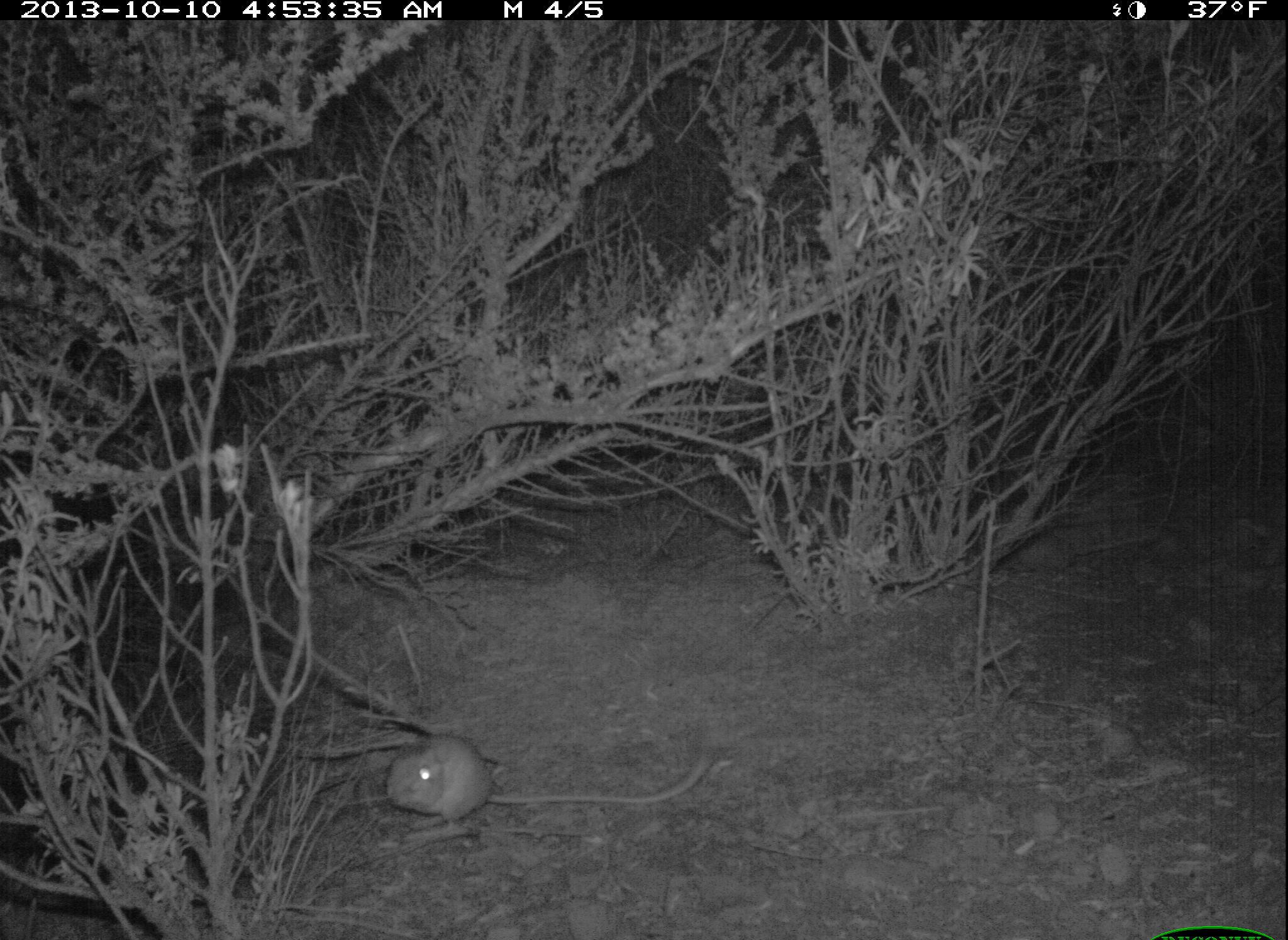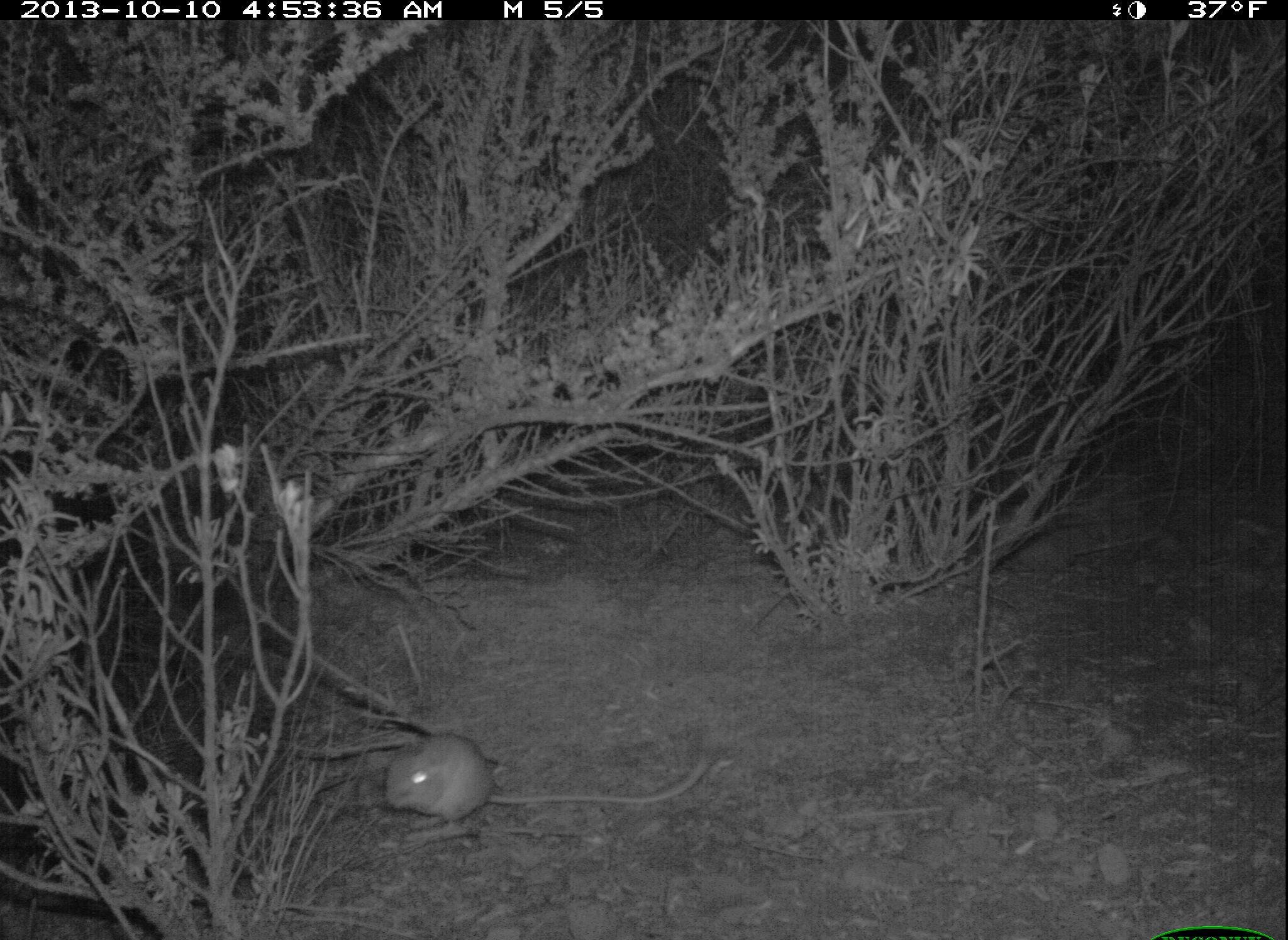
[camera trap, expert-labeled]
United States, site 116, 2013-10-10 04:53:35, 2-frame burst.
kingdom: Animalia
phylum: Chordata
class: Mammalia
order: Rodentia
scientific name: Rodentia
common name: rodent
Rodent (Rodentia).